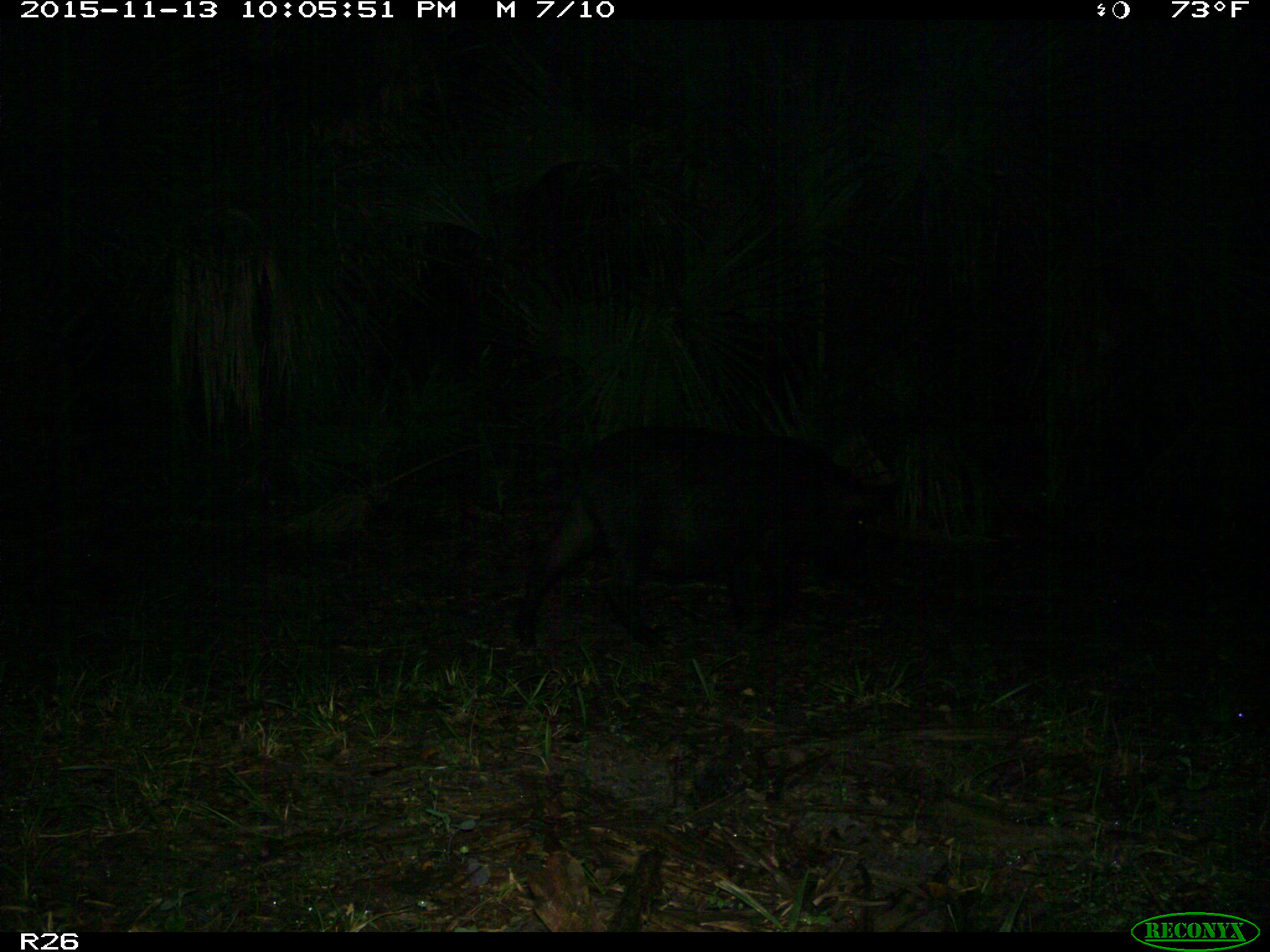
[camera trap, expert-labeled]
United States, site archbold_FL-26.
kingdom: Animalia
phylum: Chordata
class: Mammalia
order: Artiodactyla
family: Suidae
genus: Sus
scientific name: Sus scrofa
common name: wild boar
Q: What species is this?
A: Sus scrofa (wild boar).